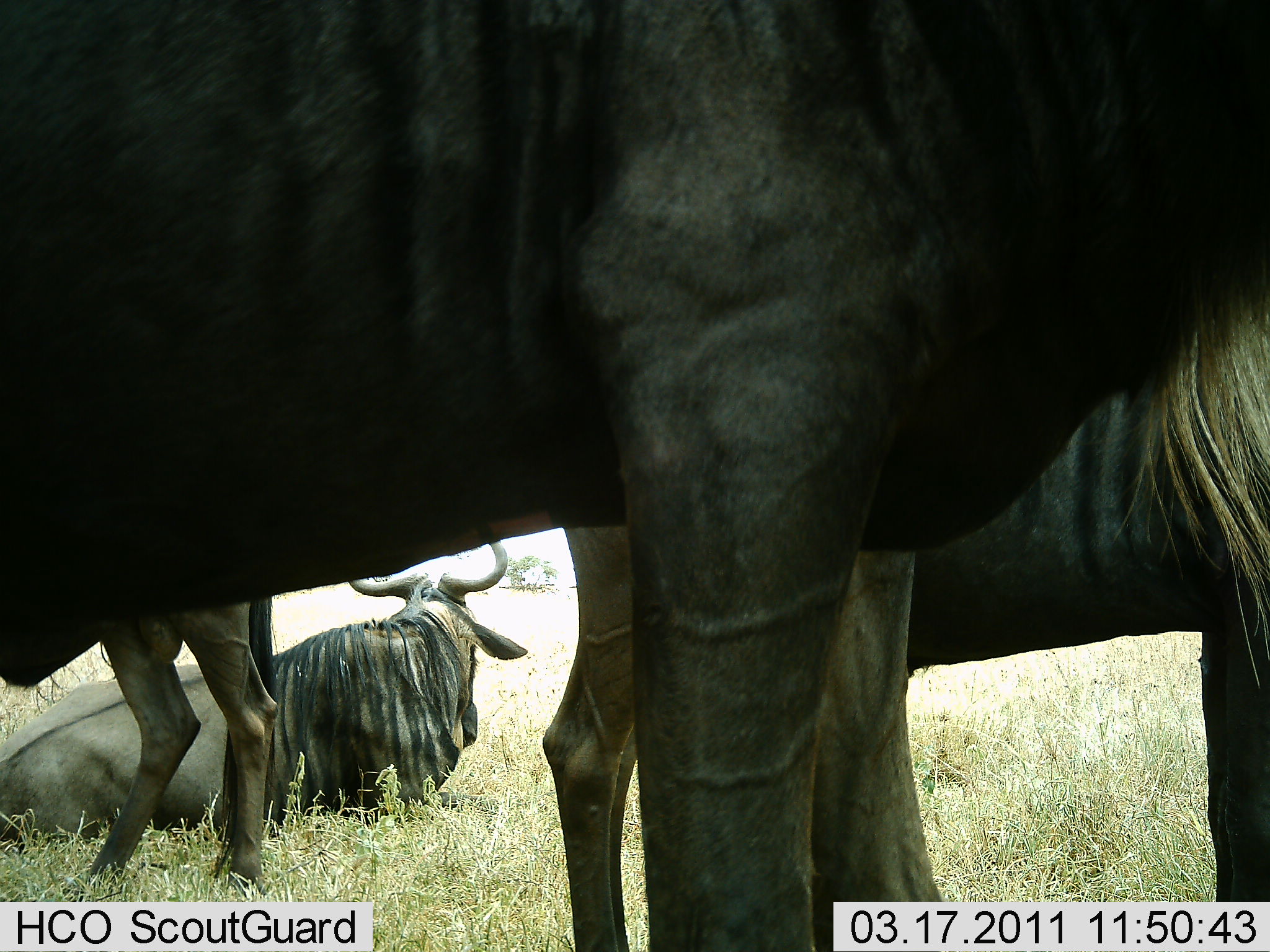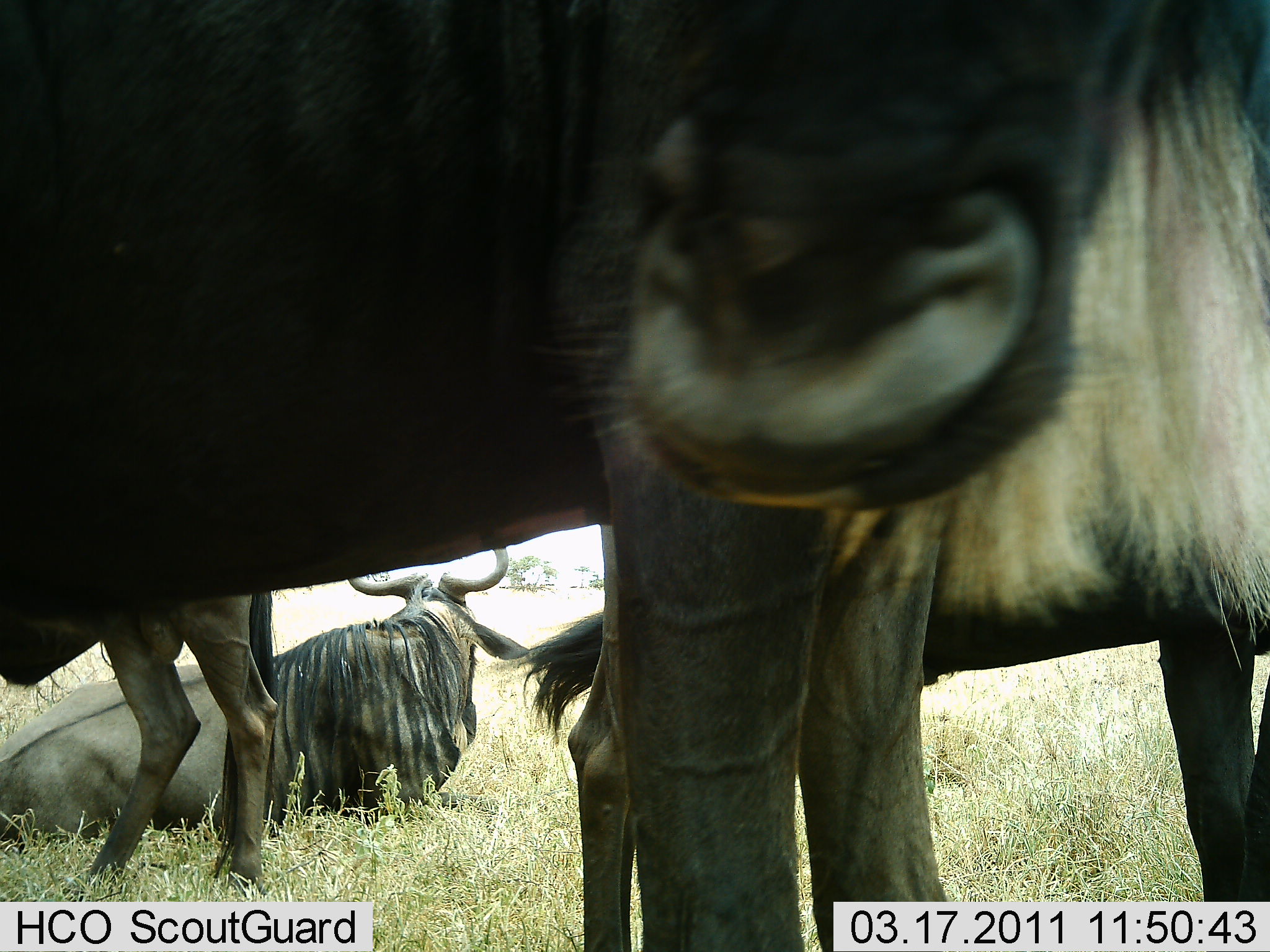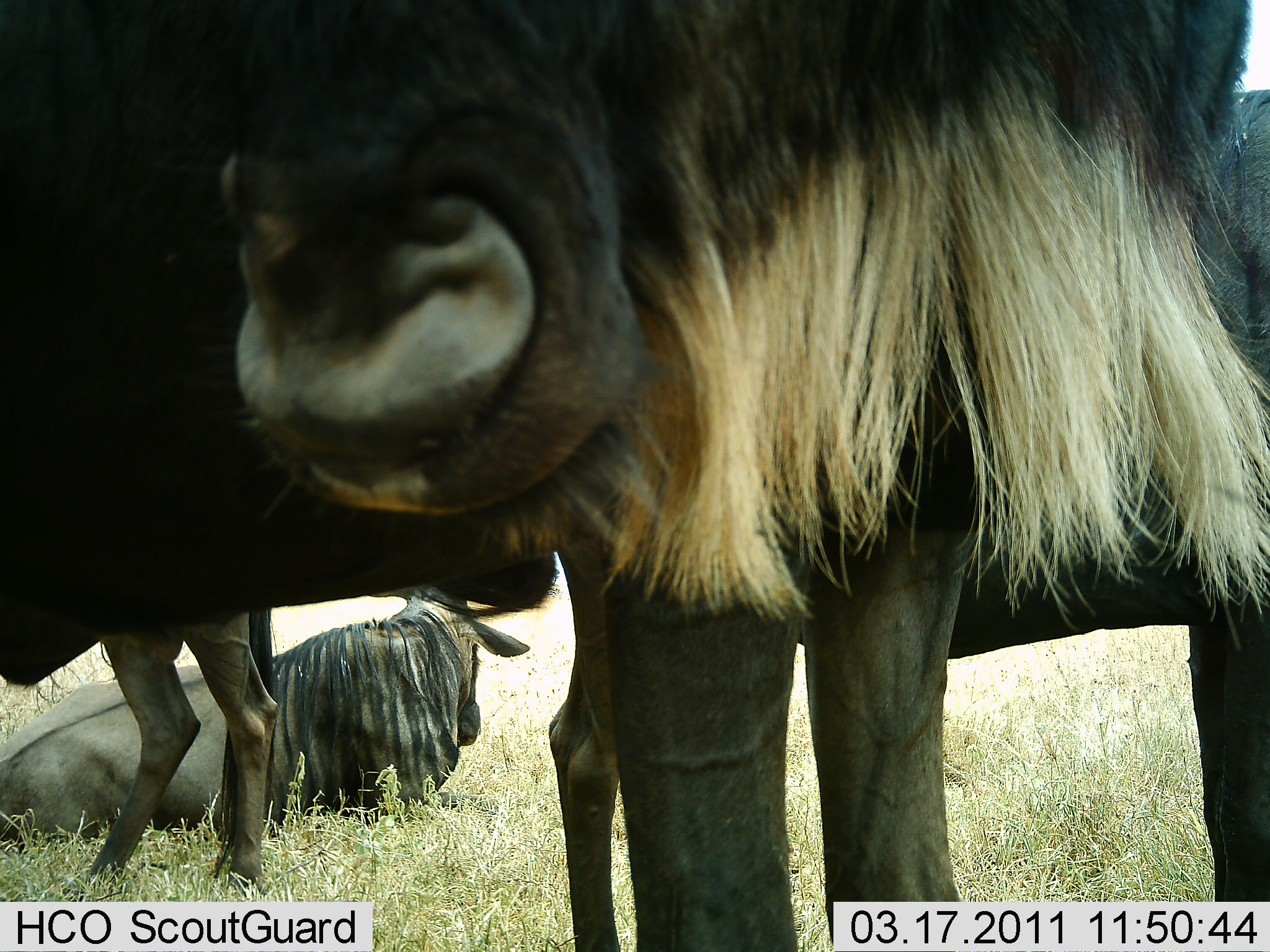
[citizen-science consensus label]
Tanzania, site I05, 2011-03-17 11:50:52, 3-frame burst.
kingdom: Animalia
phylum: Chordata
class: Mammalia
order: Artiodactyla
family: Bovidae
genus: Connochaetes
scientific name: Connochaetes taurinus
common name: blue wildebeest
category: wildebeest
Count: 4.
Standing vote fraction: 67%.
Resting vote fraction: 83%.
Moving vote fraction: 8%.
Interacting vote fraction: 8%.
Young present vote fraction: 0%.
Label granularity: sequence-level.